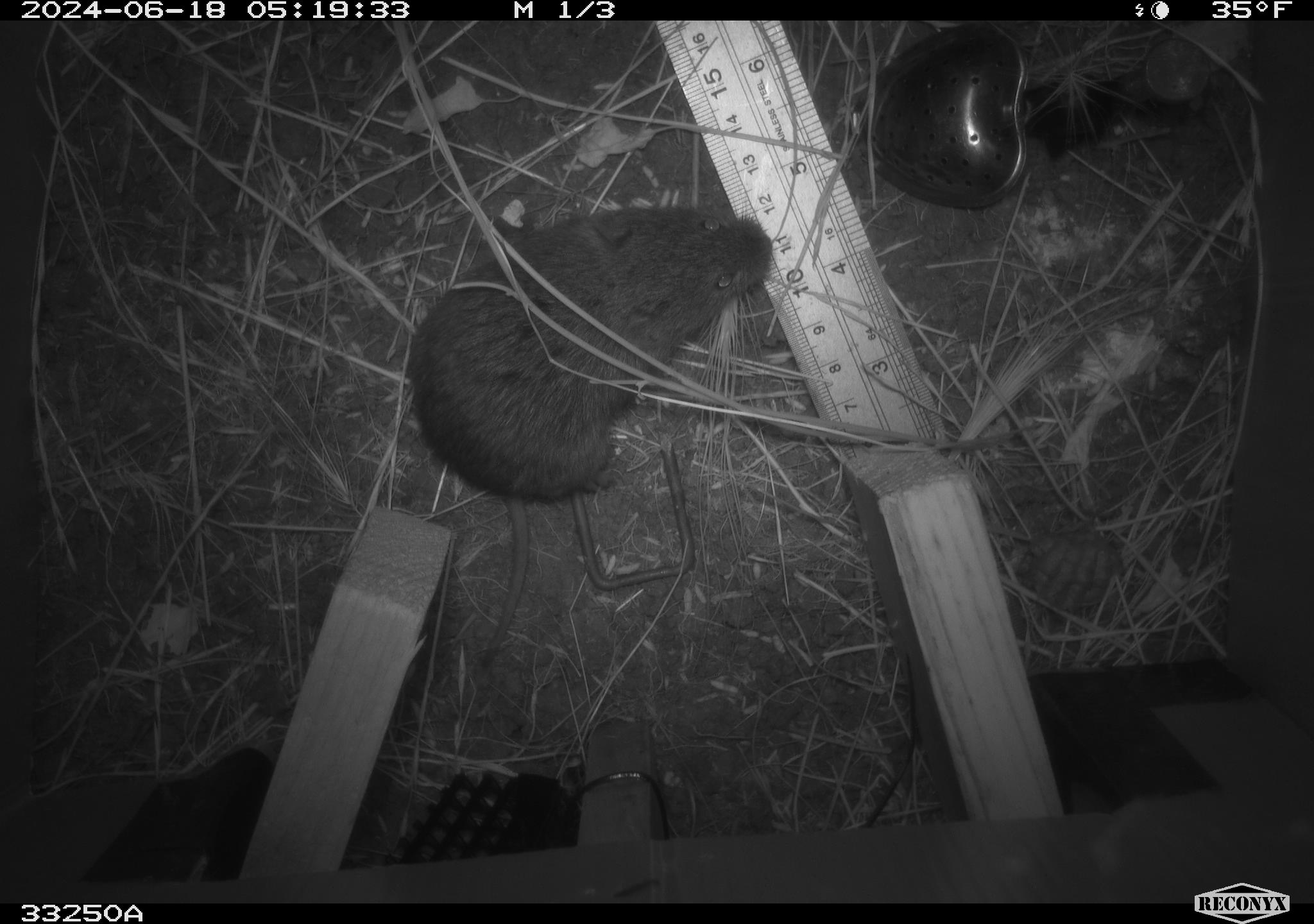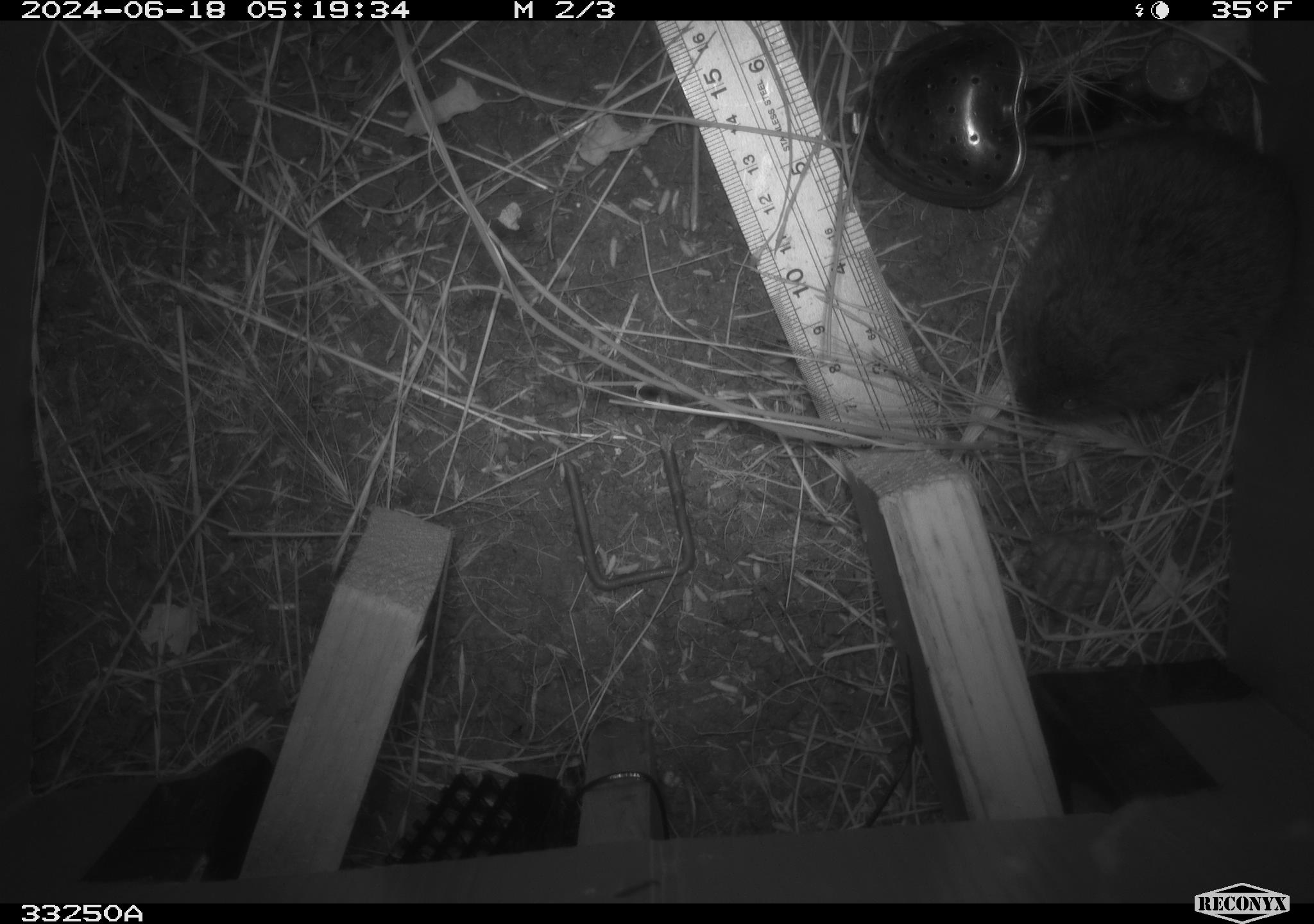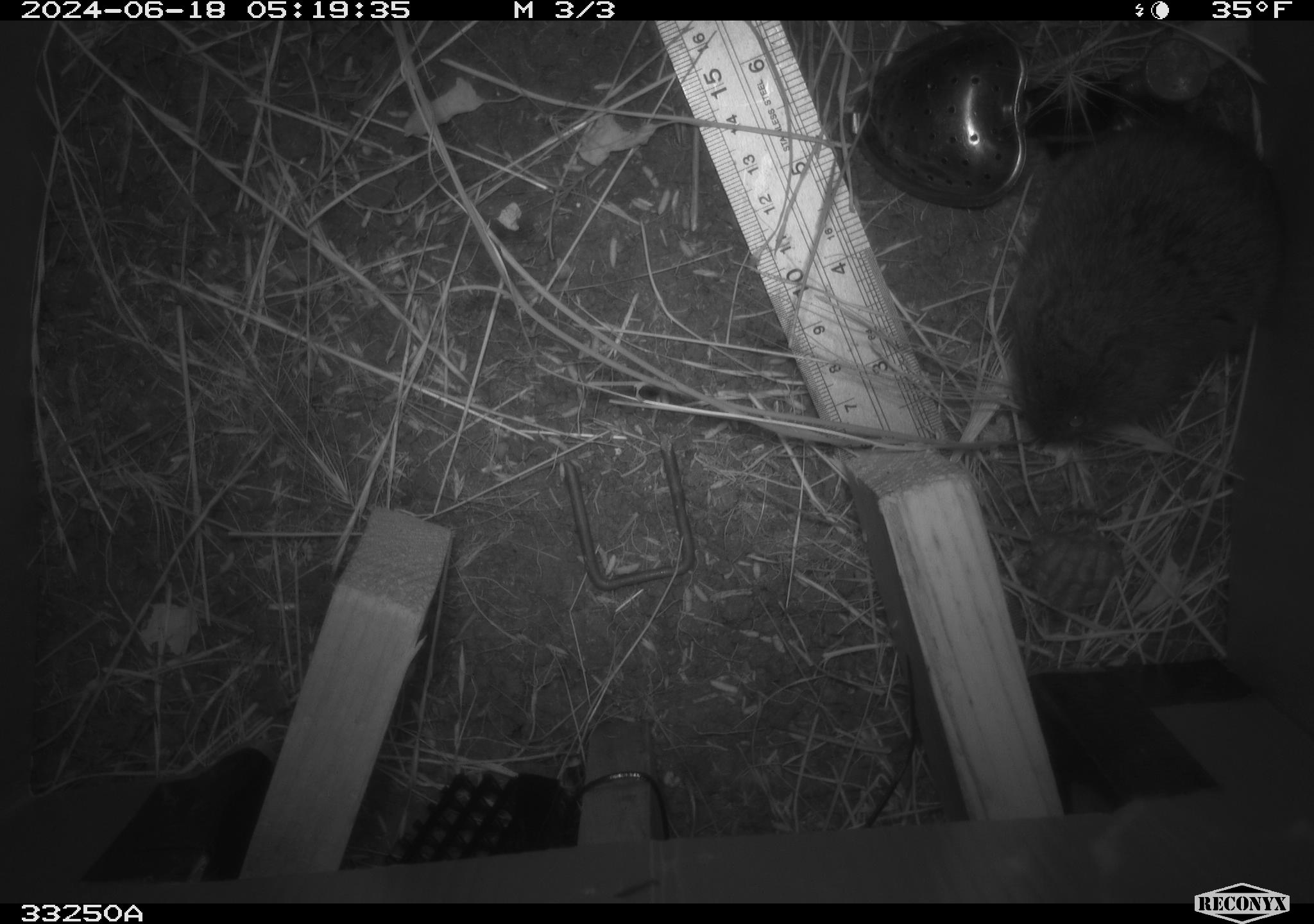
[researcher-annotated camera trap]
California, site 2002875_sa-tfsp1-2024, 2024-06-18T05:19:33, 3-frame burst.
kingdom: Animalia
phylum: Chordata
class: Mammalia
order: Rodentia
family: Cricetidae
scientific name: Arvicolinae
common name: voles, lemmings, and muskrats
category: arvicolinae subfamily